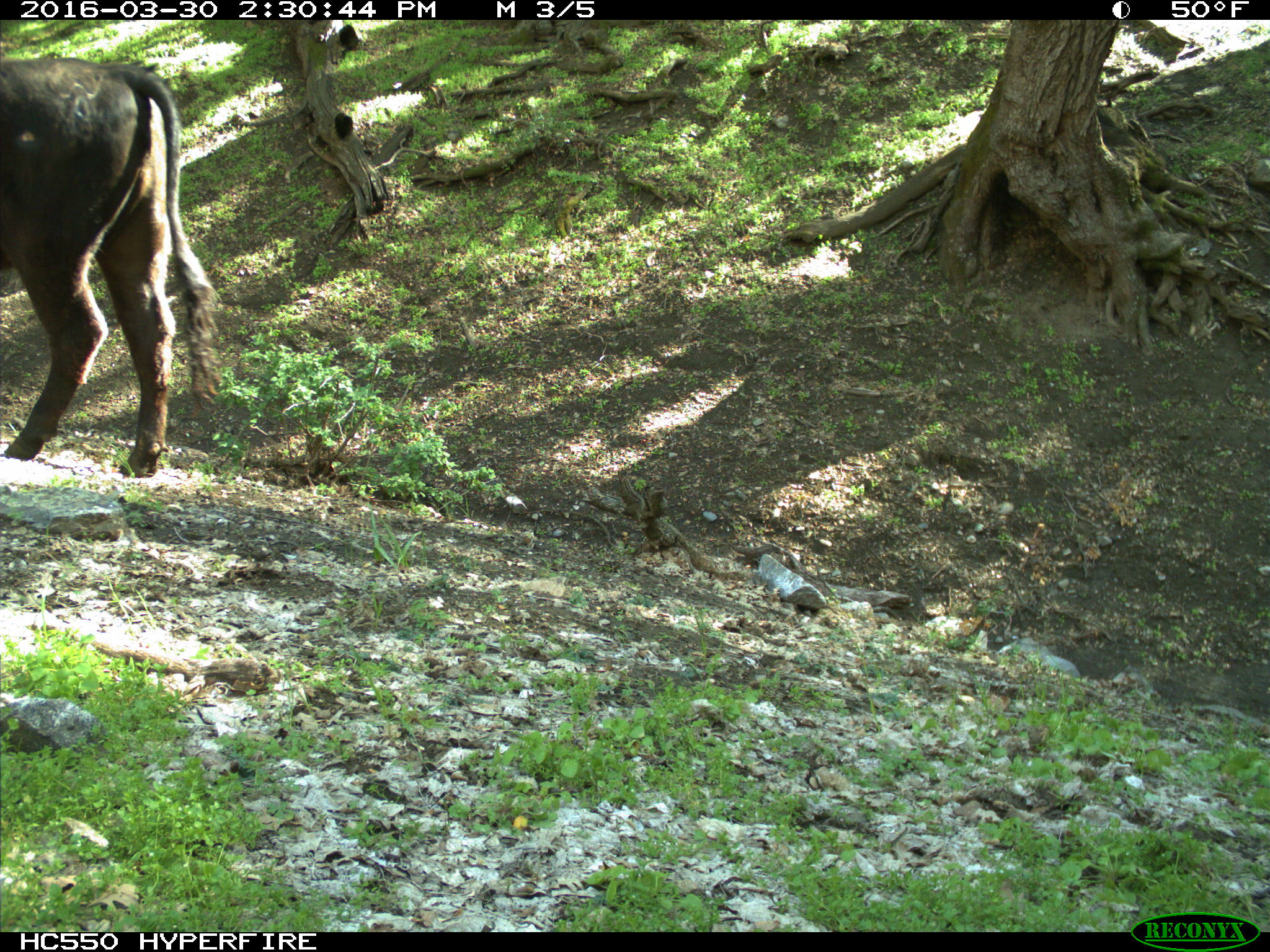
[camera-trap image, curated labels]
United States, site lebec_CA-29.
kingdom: Animalia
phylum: Chordata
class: Mammalia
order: Artiodactyla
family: Bovidae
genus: Bos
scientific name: Bos taurus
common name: domestic cow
Bos taurus (domestic cow).